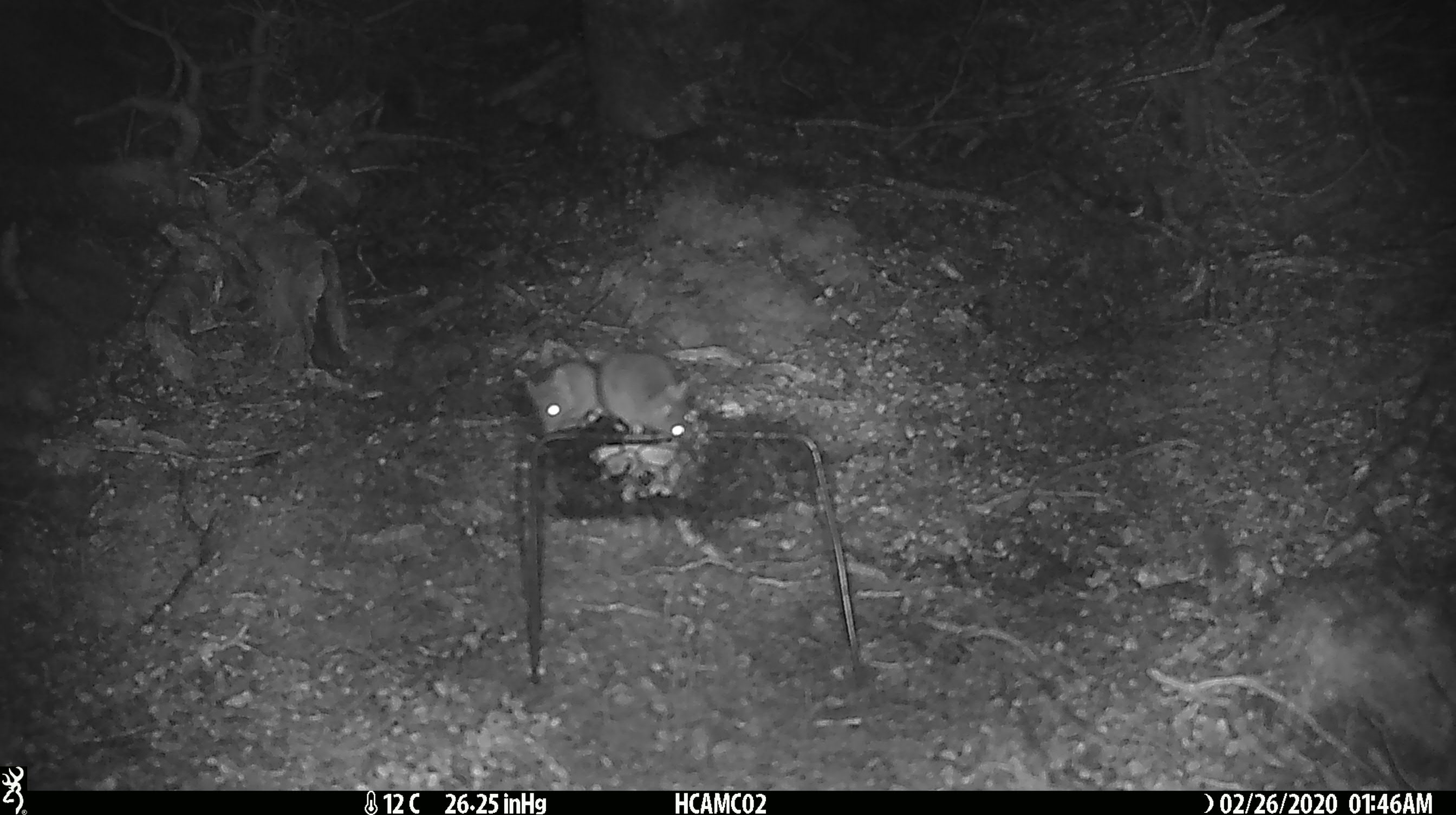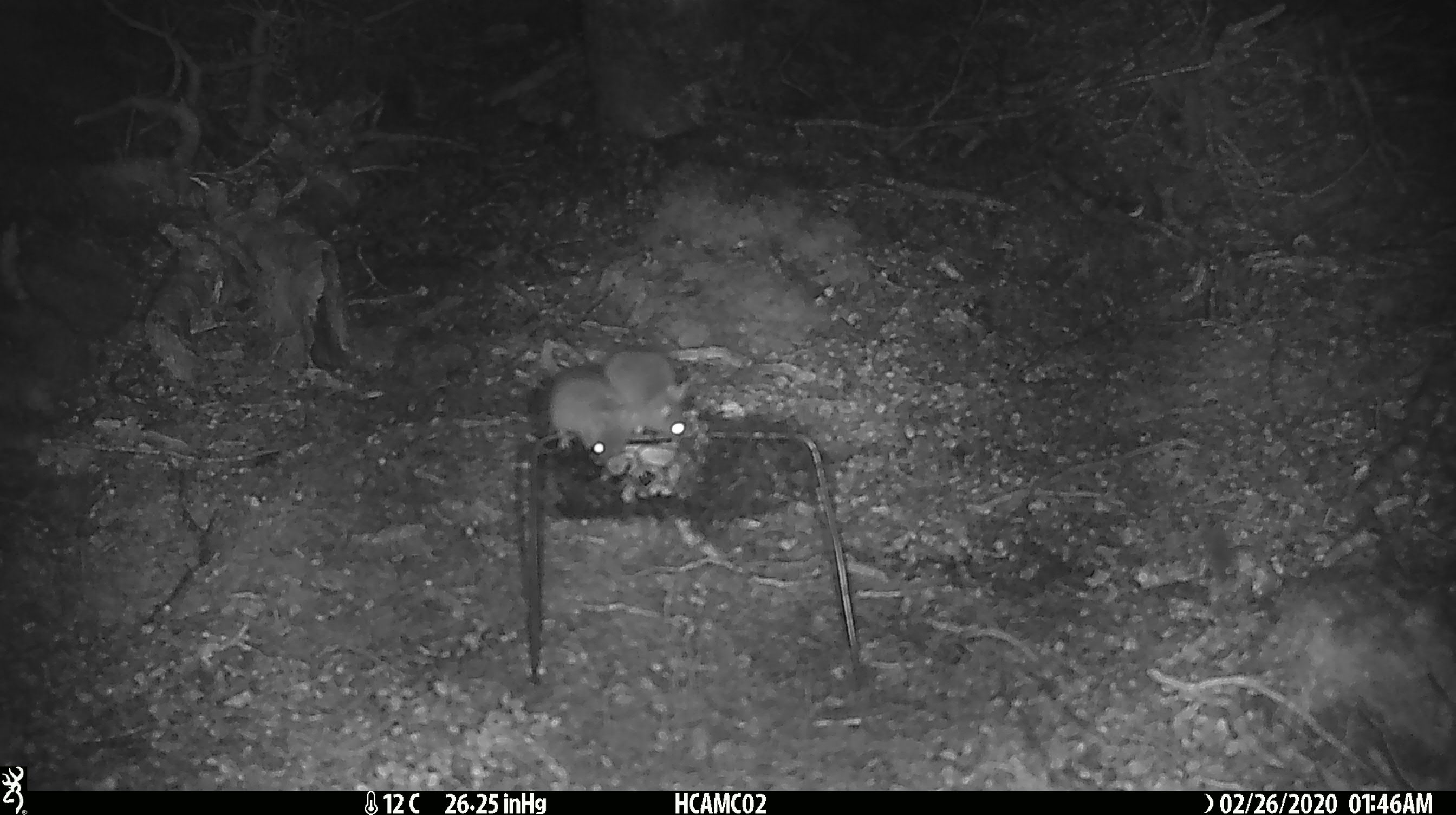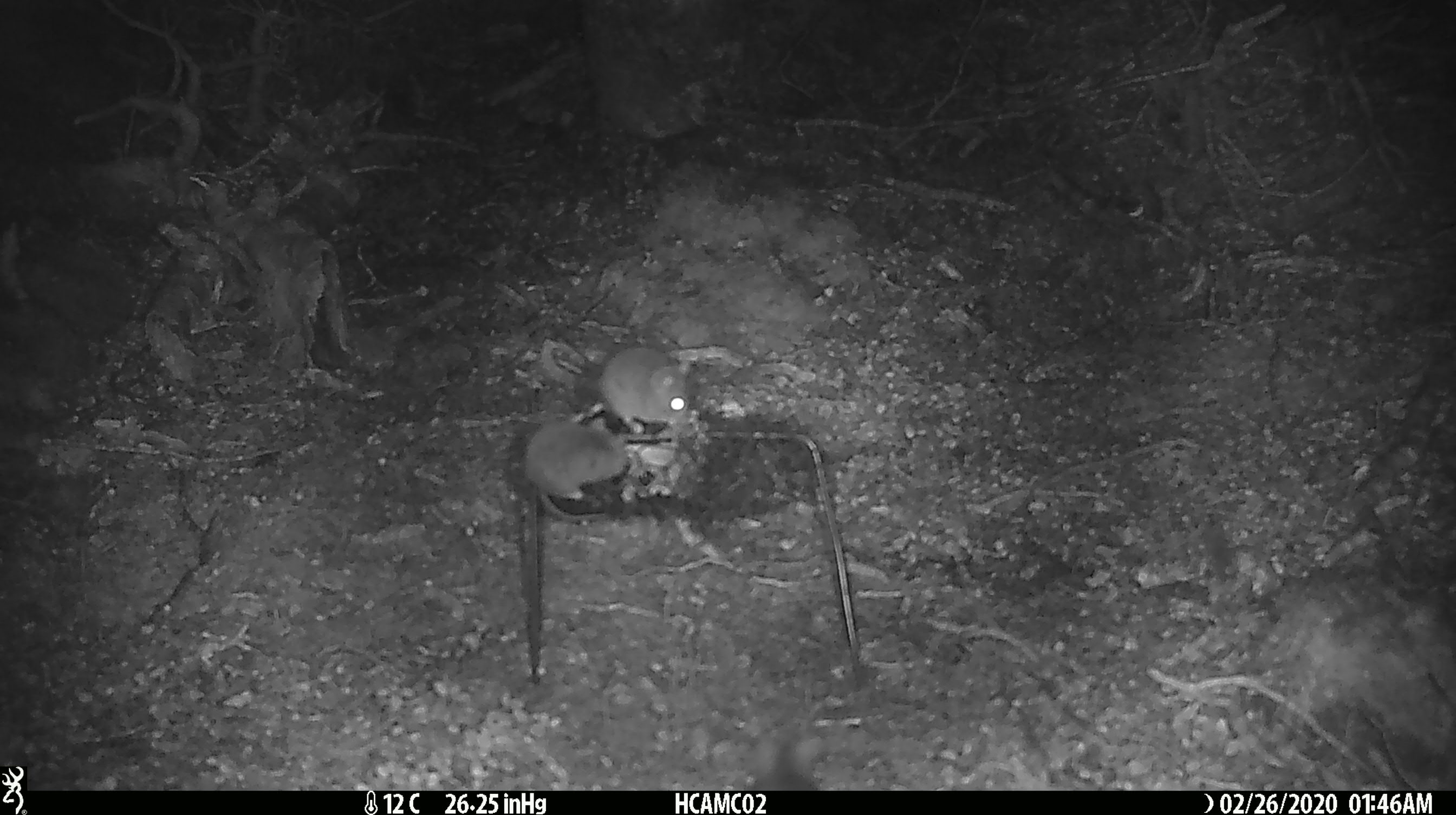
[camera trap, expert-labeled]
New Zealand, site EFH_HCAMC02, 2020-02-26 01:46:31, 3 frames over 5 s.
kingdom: Animalia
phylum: Chordata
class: Mammalia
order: Rodentia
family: Muridae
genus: Mus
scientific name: Mus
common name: mouse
Mouse (Mus).